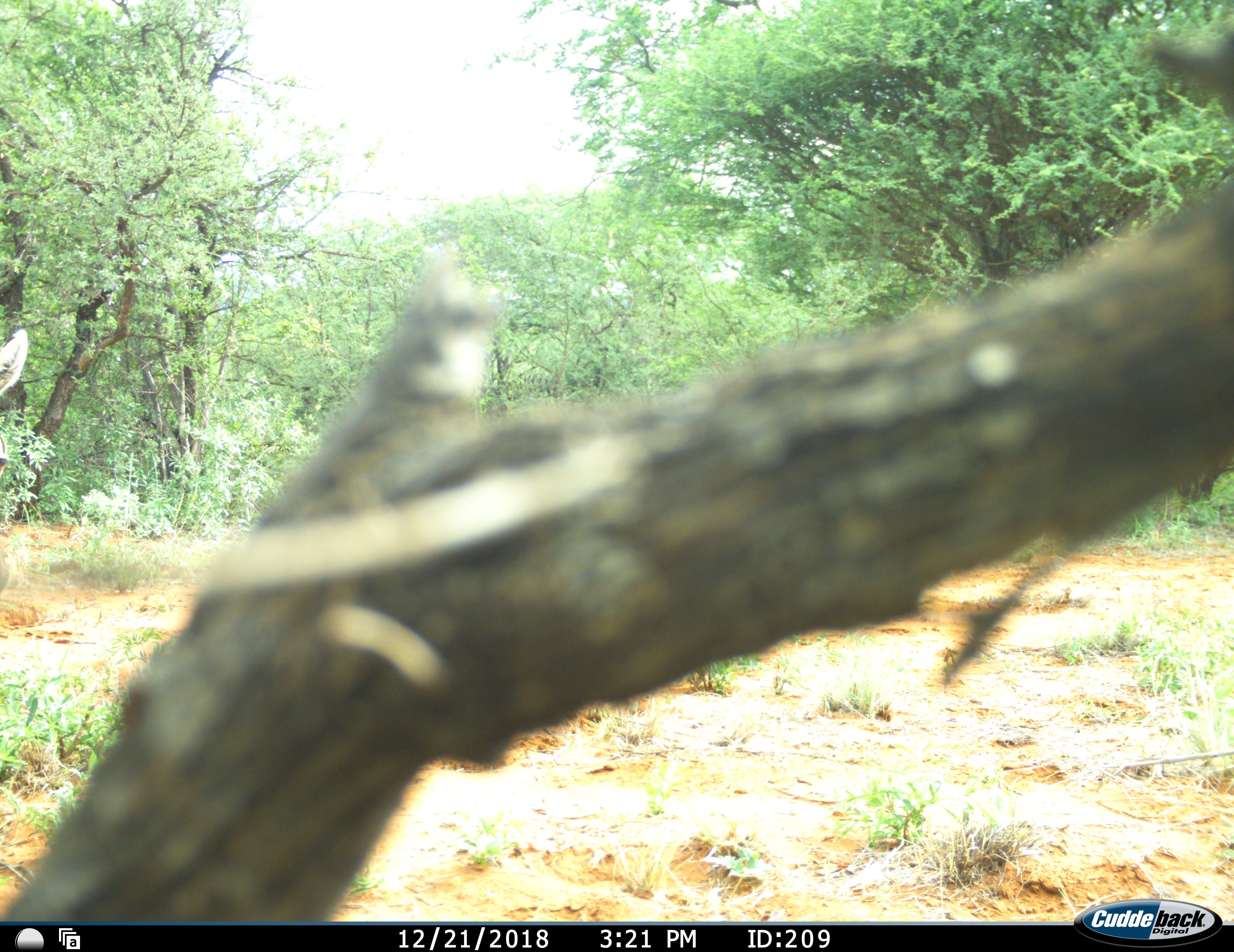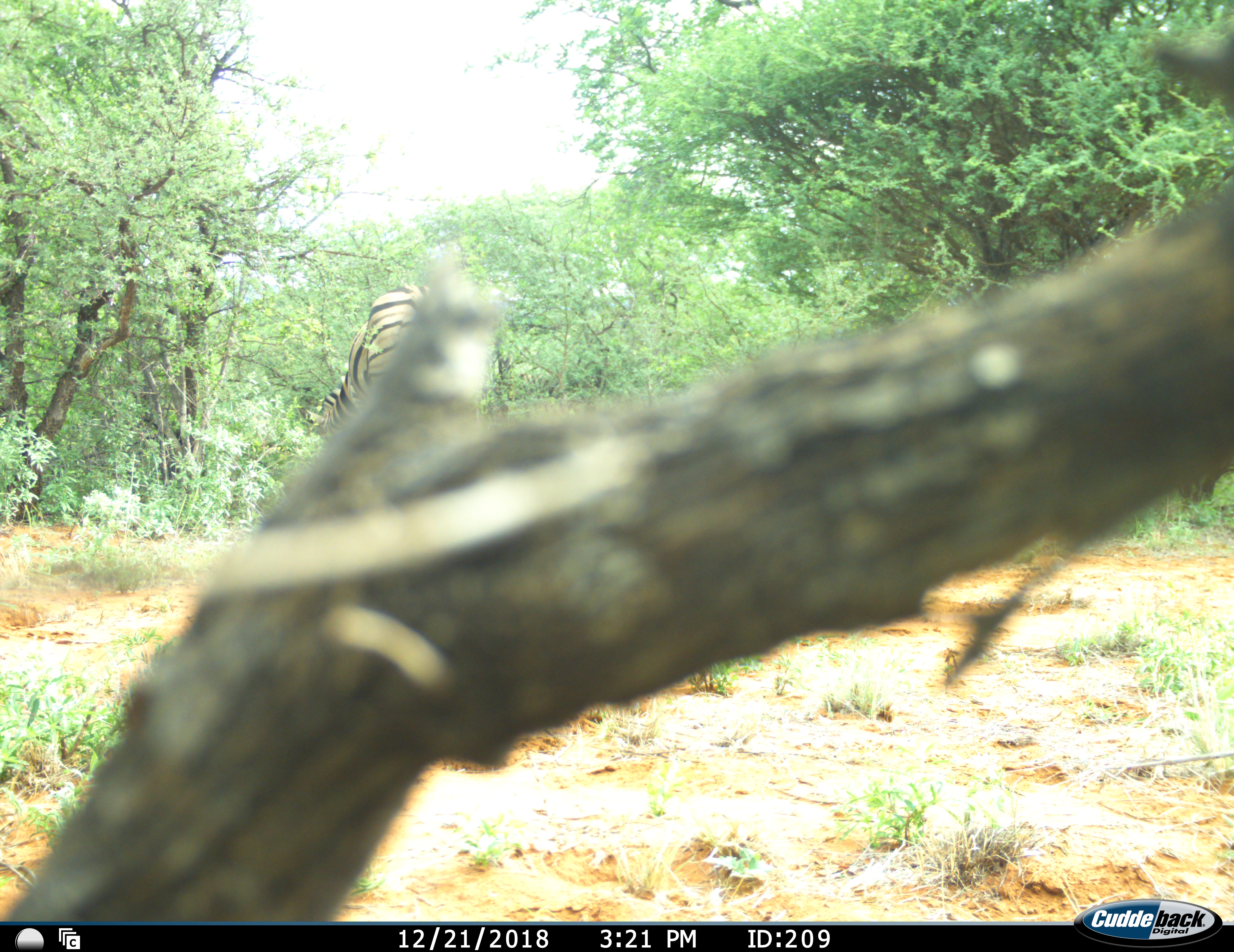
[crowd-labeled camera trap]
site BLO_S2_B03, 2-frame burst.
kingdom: Animalia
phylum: Chordata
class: Mammalia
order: Perissodactyla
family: Equidae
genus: Equus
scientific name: Equus quagga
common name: plains zebra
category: zebraplains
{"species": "zebraplains (plains zebra) (Equus quagga)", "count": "1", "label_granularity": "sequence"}